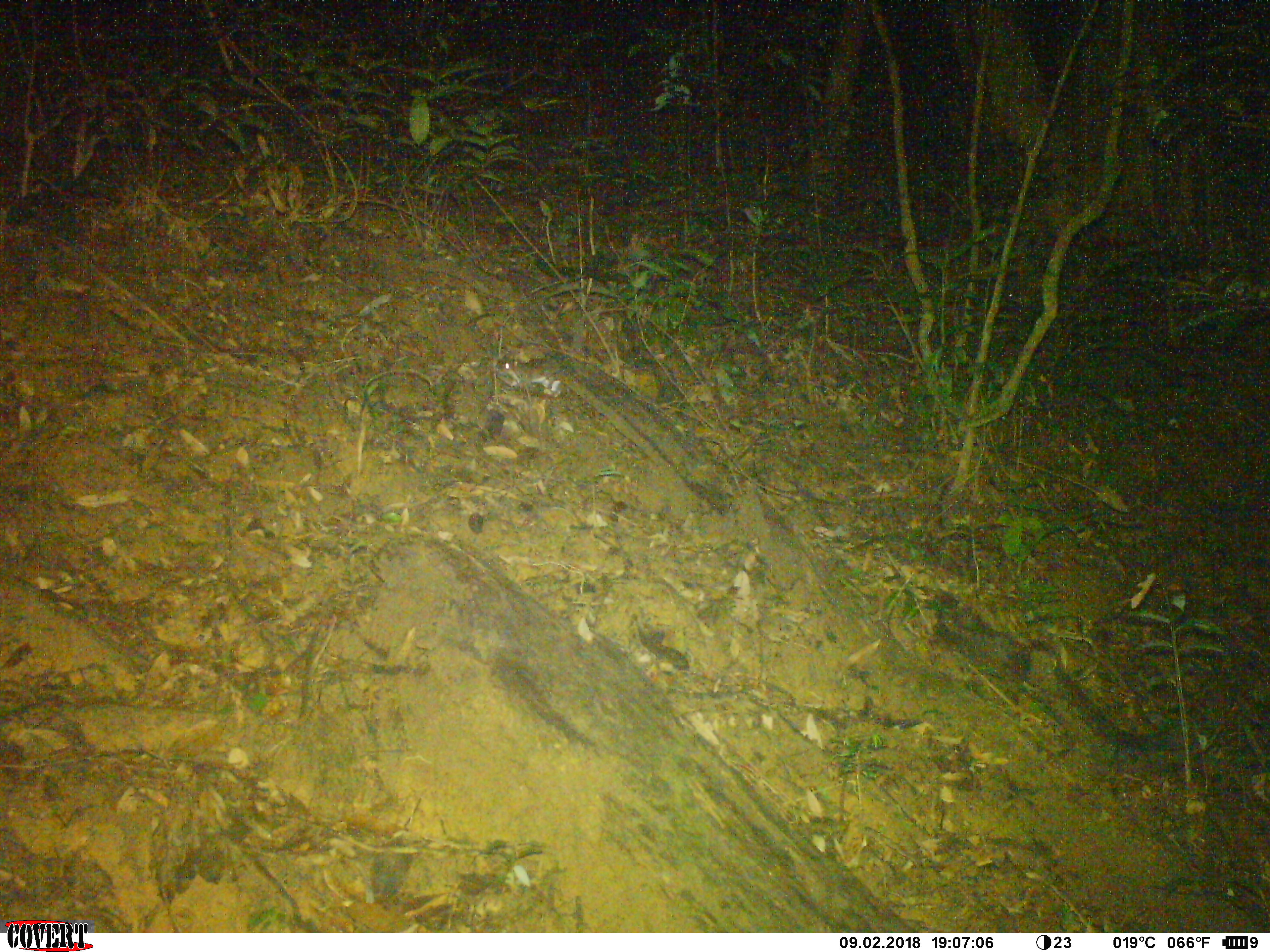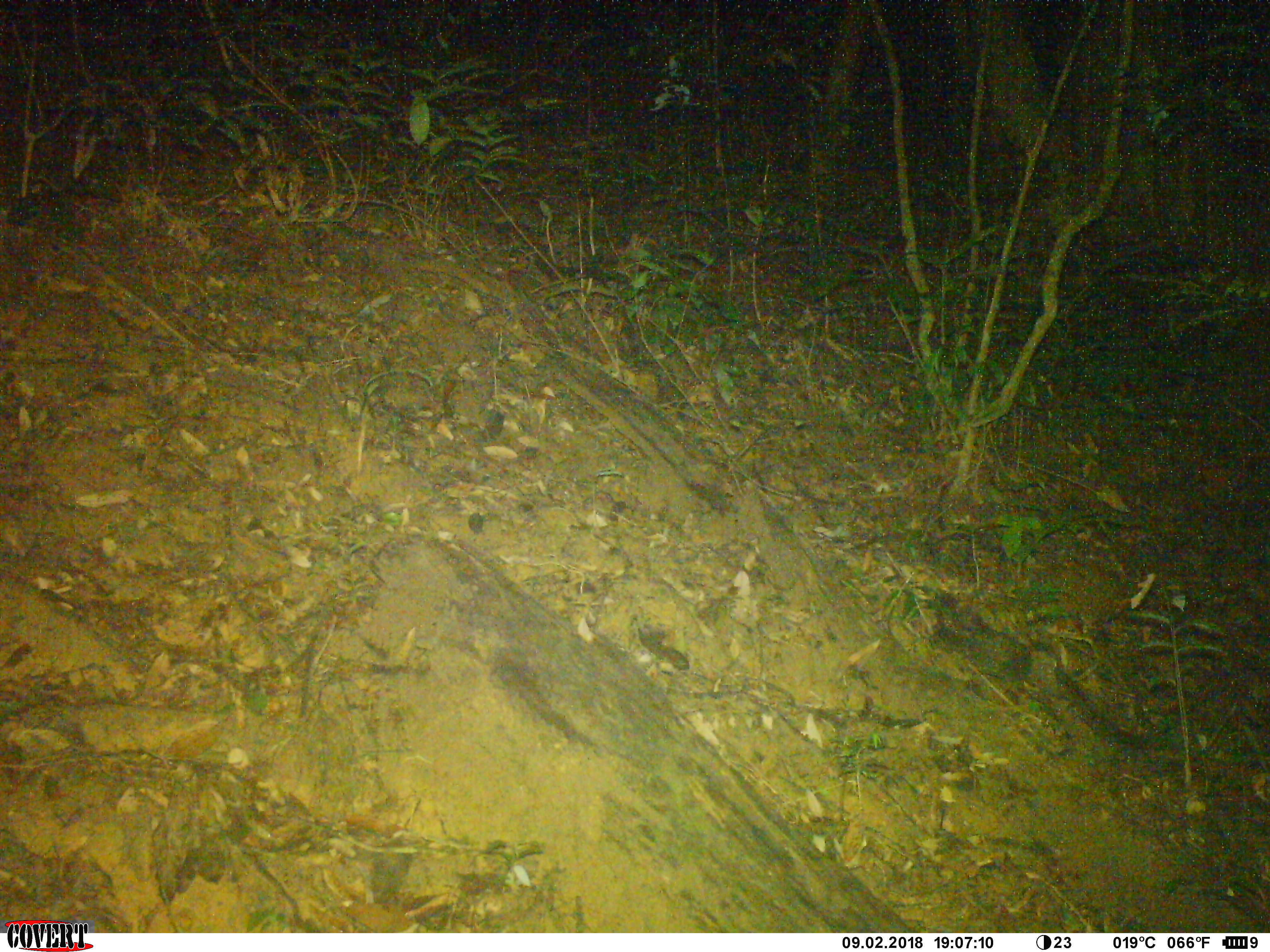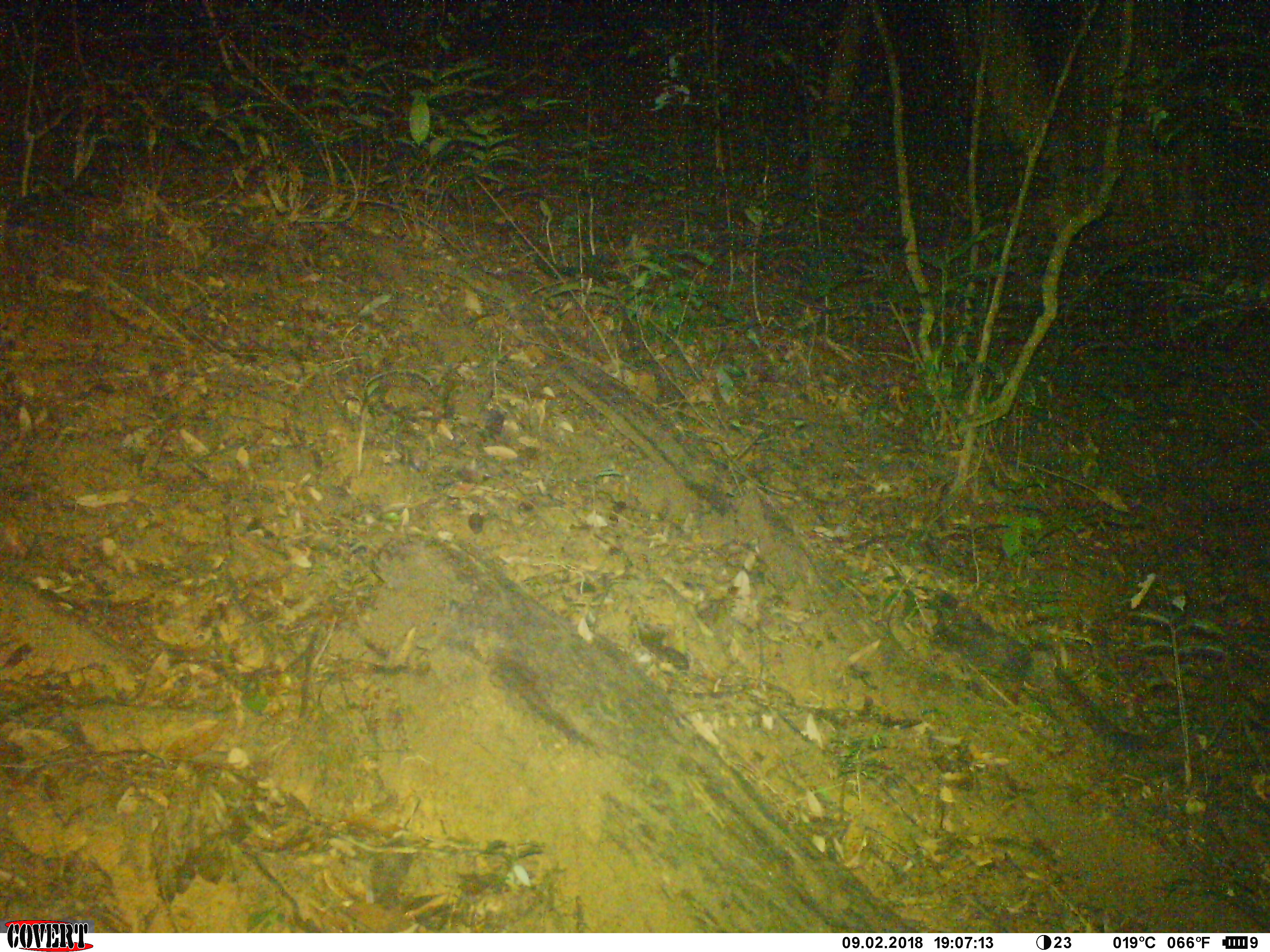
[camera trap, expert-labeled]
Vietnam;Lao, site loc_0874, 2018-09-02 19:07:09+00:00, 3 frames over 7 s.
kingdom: Animalia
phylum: Chordata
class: Mammalia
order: Rodentia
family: Muridae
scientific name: Muridae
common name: old-world mice and rats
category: unidentified murid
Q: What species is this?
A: Unidentified murid (old-world mice and rats) (Muridae).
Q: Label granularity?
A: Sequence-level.